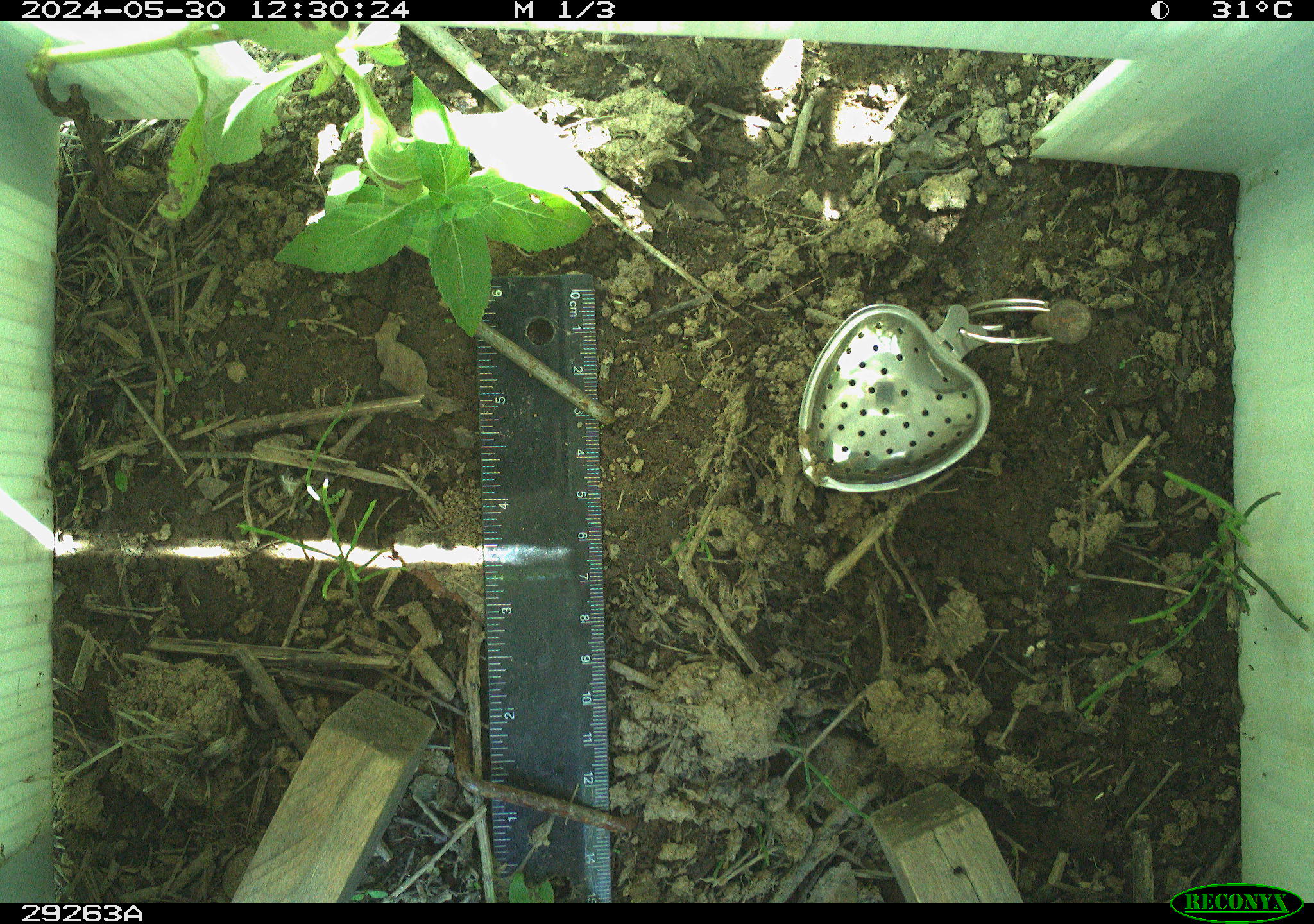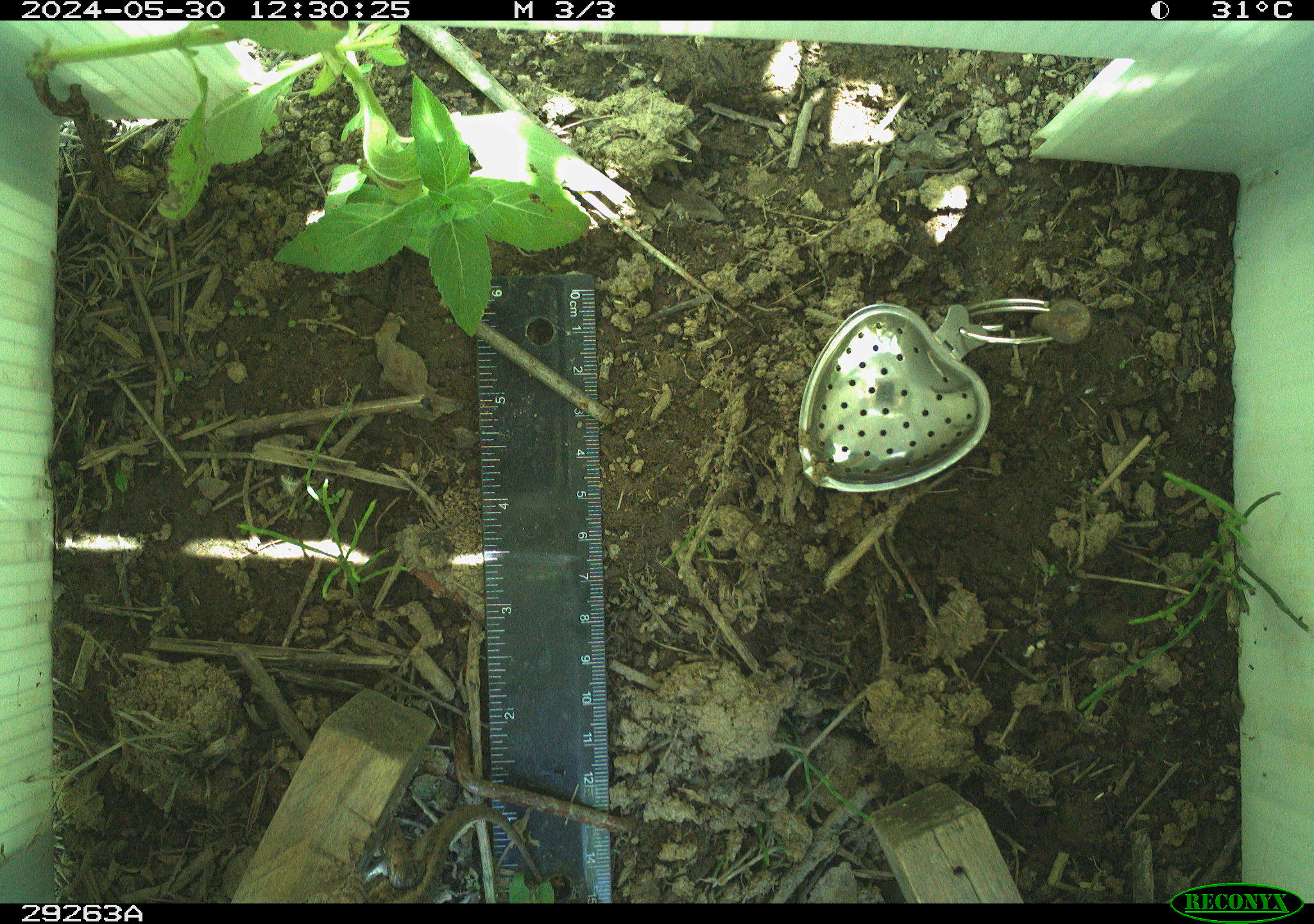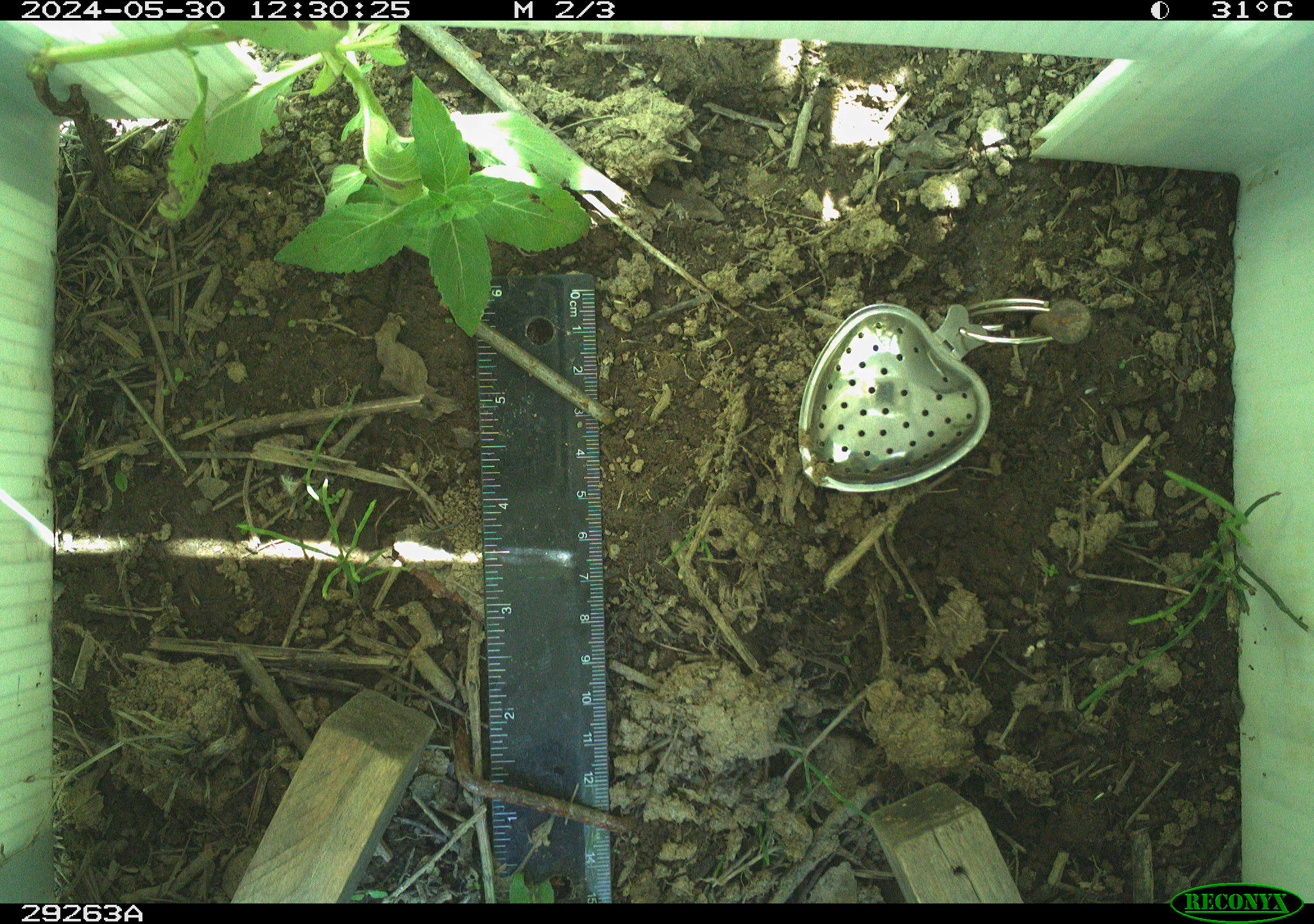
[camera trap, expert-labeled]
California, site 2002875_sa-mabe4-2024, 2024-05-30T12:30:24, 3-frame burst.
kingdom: Animalia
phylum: Chordata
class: Reptilia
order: Squamata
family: Phrynosomatidae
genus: Sceloporus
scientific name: Sceloporus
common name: spiny lizards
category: sceloporus species